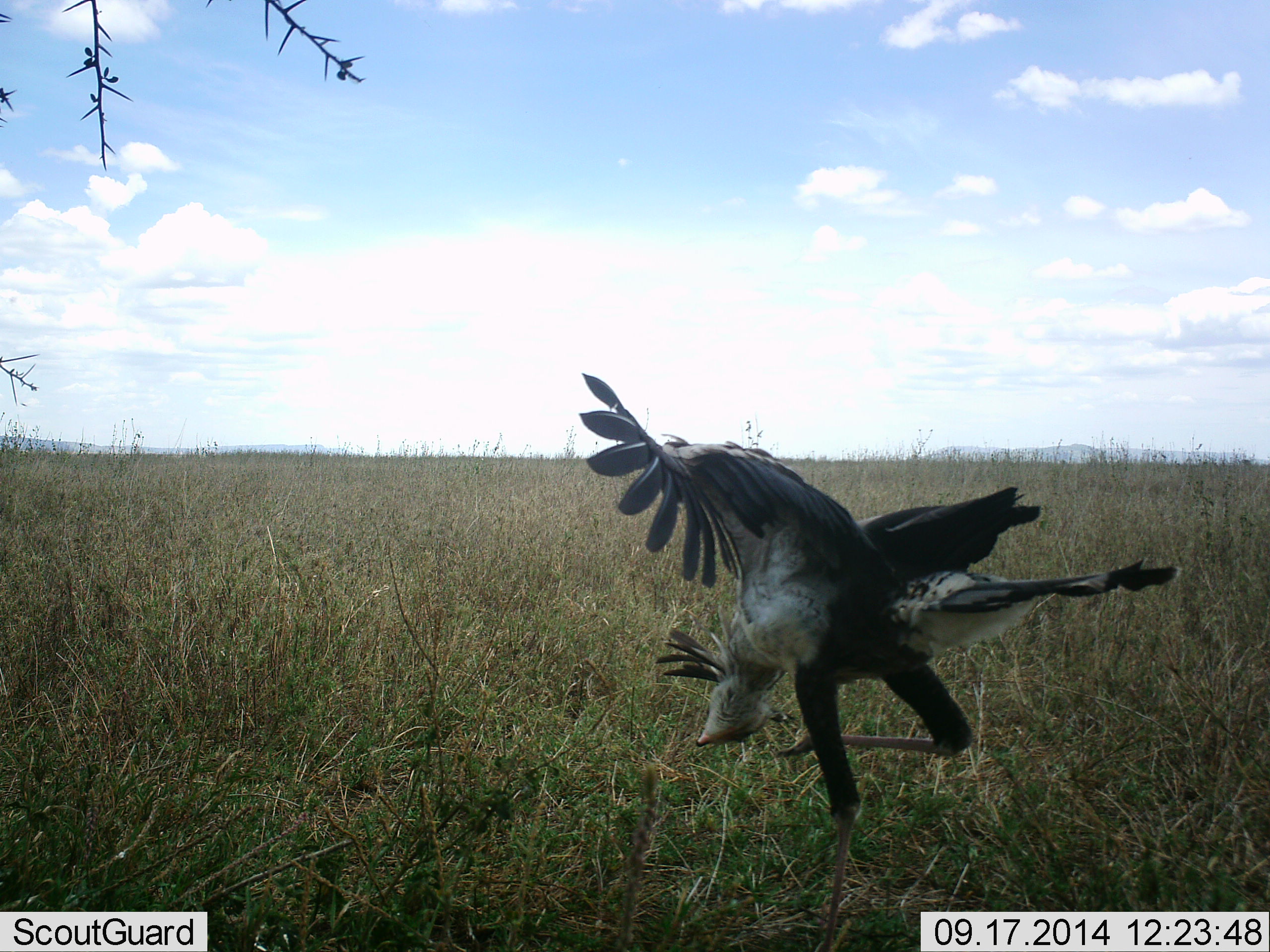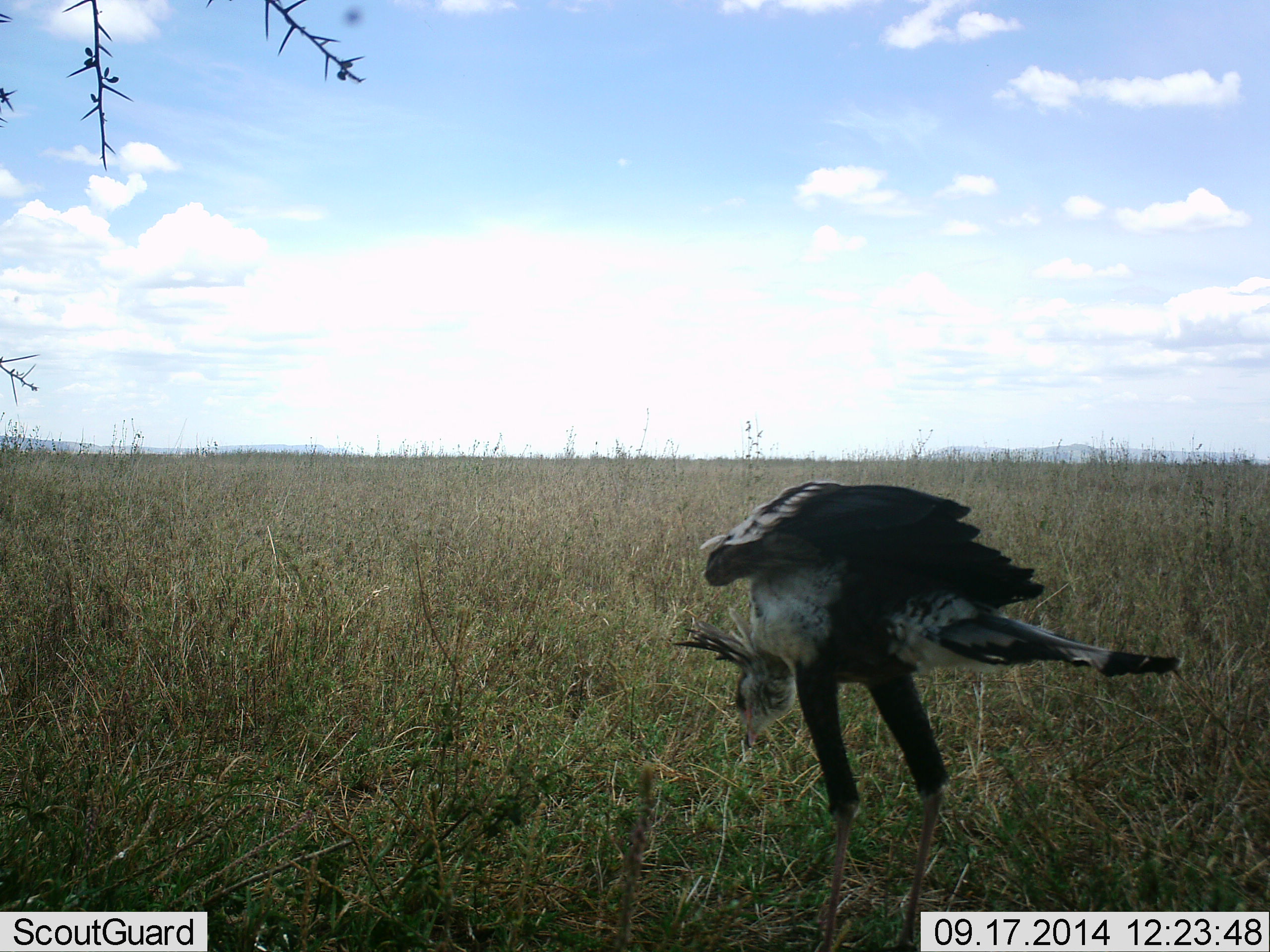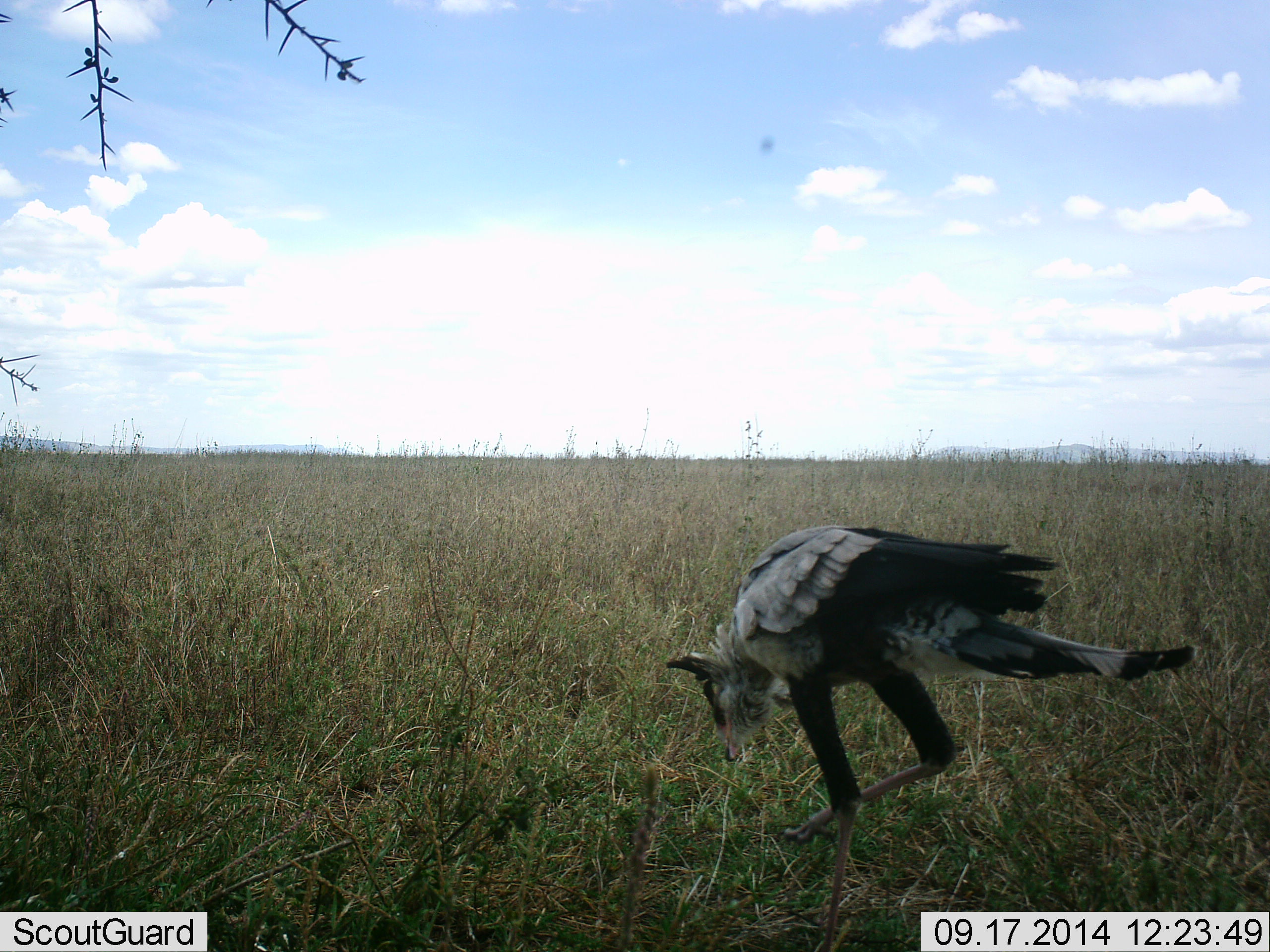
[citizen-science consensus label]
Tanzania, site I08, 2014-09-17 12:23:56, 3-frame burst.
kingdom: Animalia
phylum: Chordata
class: Aves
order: Accipitriformes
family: Sagittariidae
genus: Sagittarius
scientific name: Sagittarius serpentarius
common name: secretary bird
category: secretarybird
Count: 1.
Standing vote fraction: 50%.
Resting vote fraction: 10%.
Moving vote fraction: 40%.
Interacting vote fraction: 10%.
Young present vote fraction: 0%.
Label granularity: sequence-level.